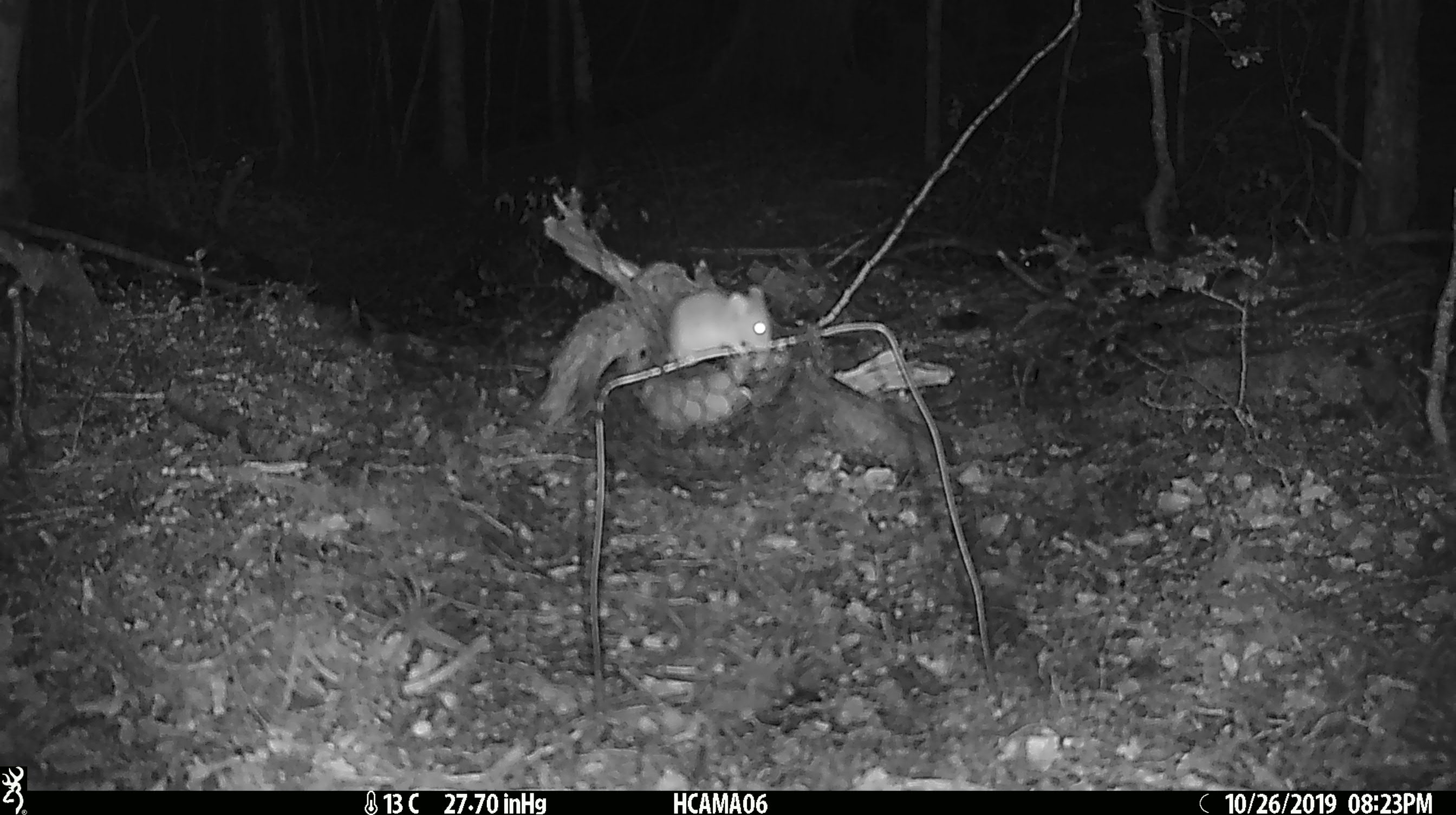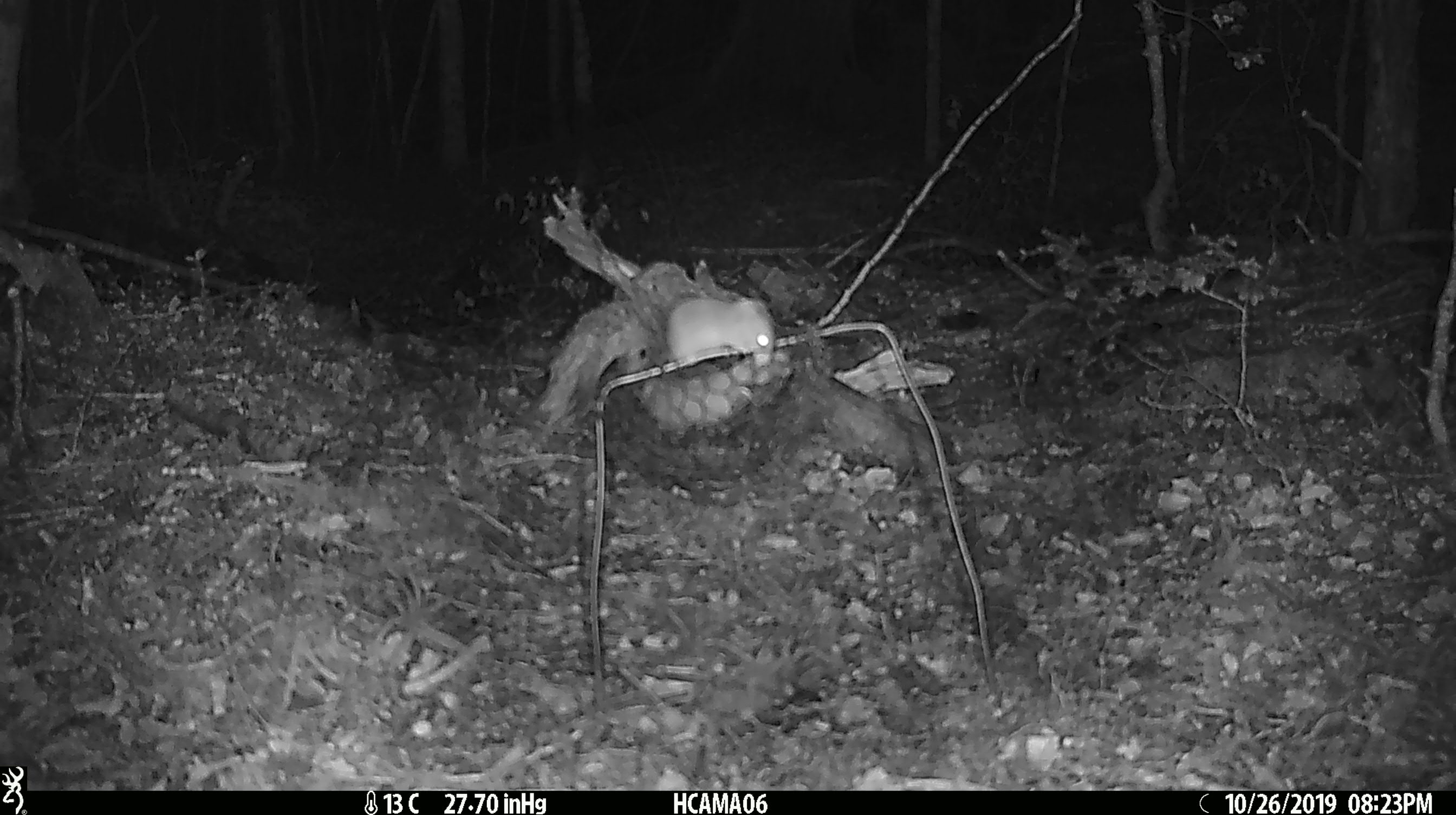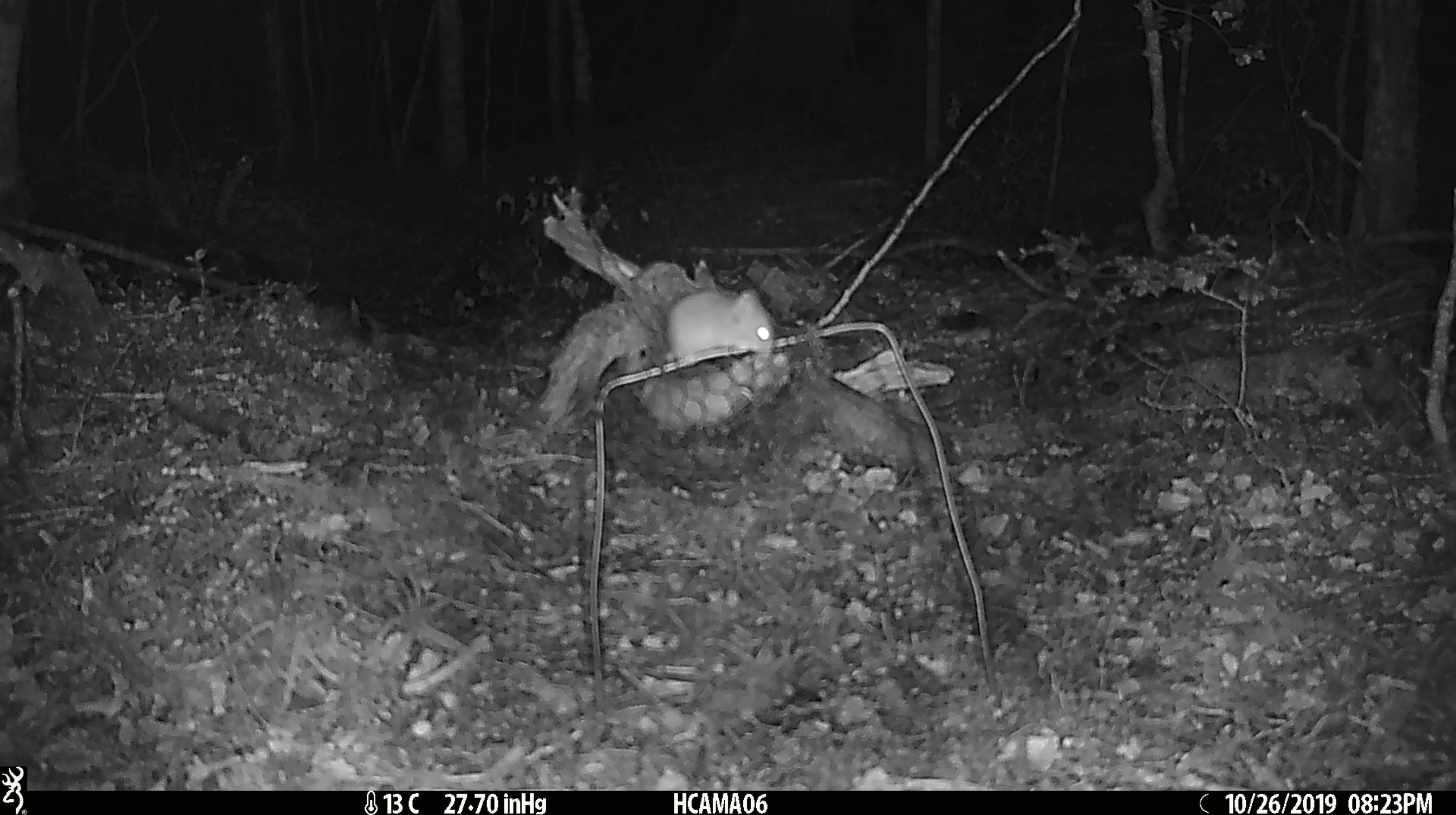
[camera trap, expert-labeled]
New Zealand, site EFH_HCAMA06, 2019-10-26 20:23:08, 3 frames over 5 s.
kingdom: Animalia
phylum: Chordata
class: Mammalia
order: Rodentia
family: Muridae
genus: Mus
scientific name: Mus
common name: mouse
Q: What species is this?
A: Mouse (Mus).